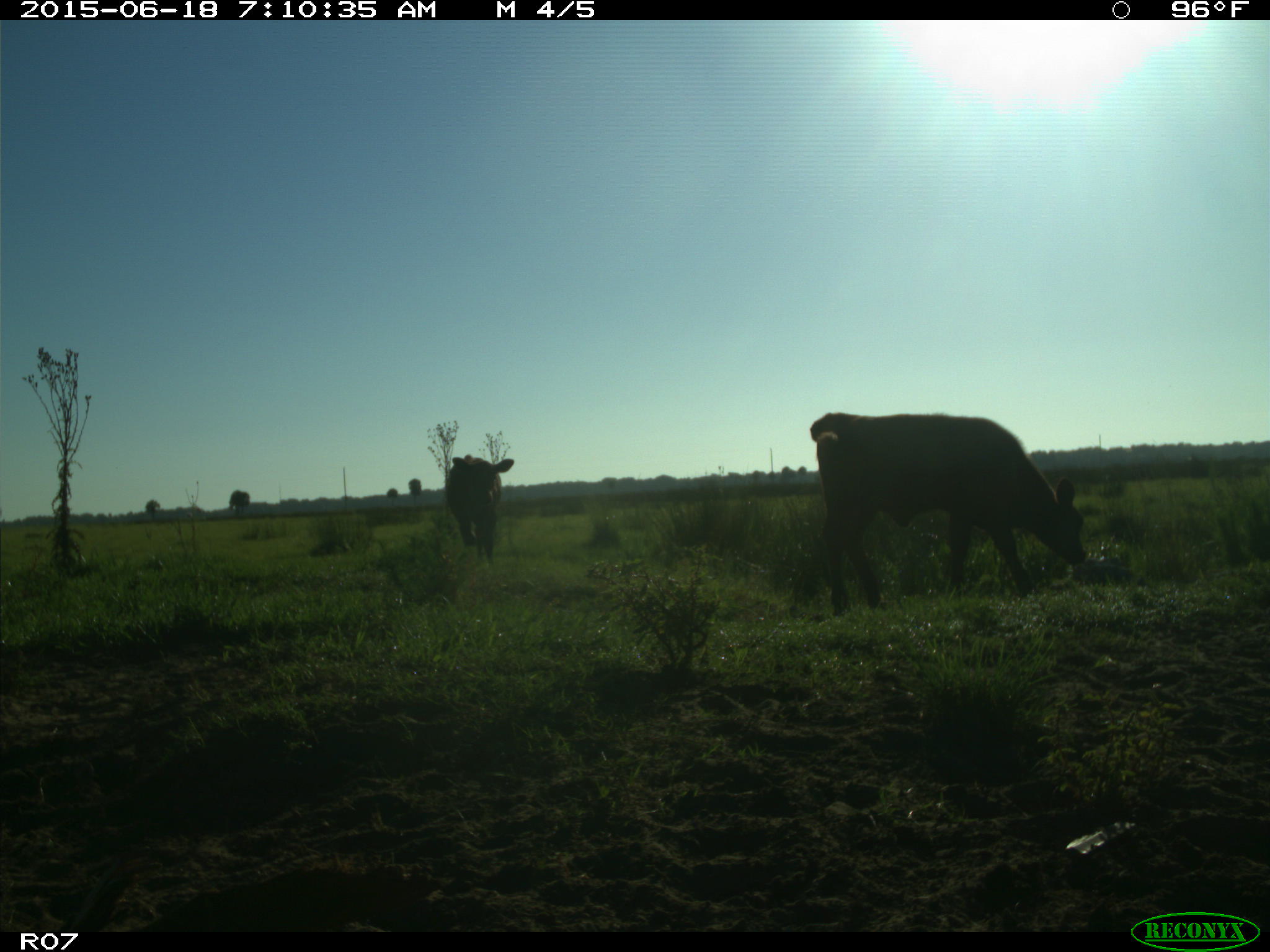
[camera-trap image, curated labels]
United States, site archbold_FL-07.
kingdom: Animalia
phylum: Chordata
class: Mammalia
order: Artiodactyla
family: Bovidae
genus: Bos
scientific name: Bos taurus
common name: domestic cow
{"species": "Bos taurus (domestic cow)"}